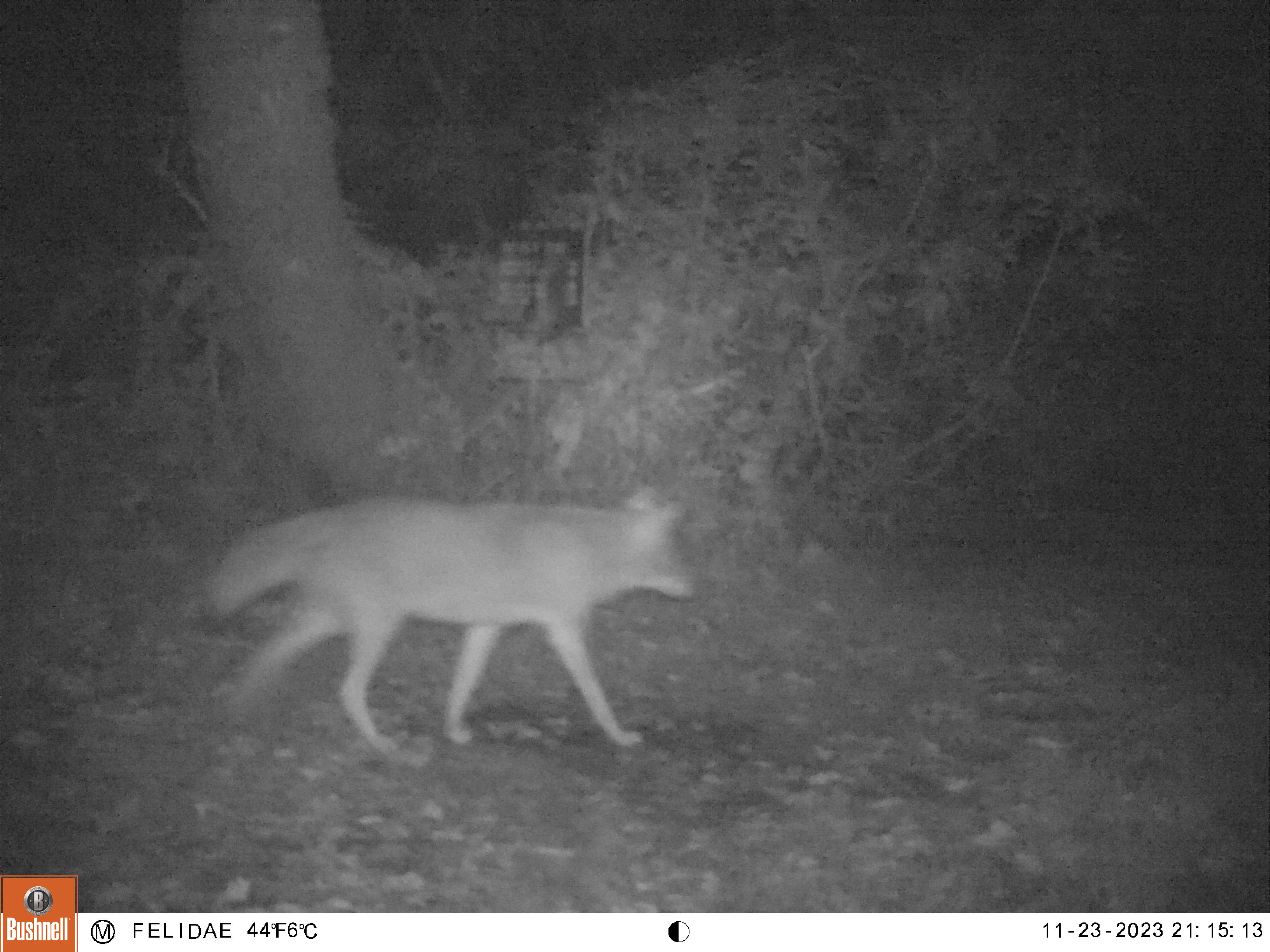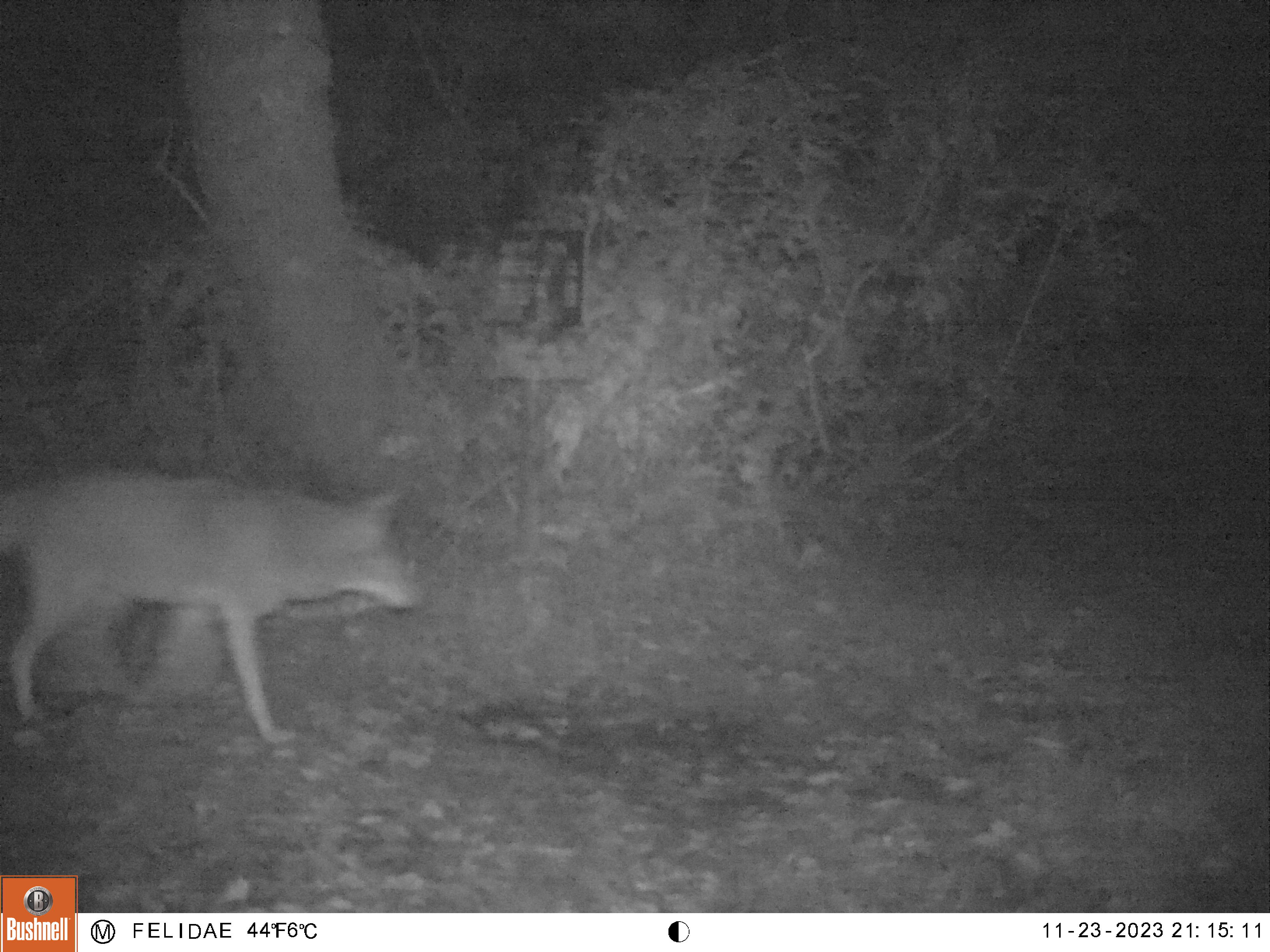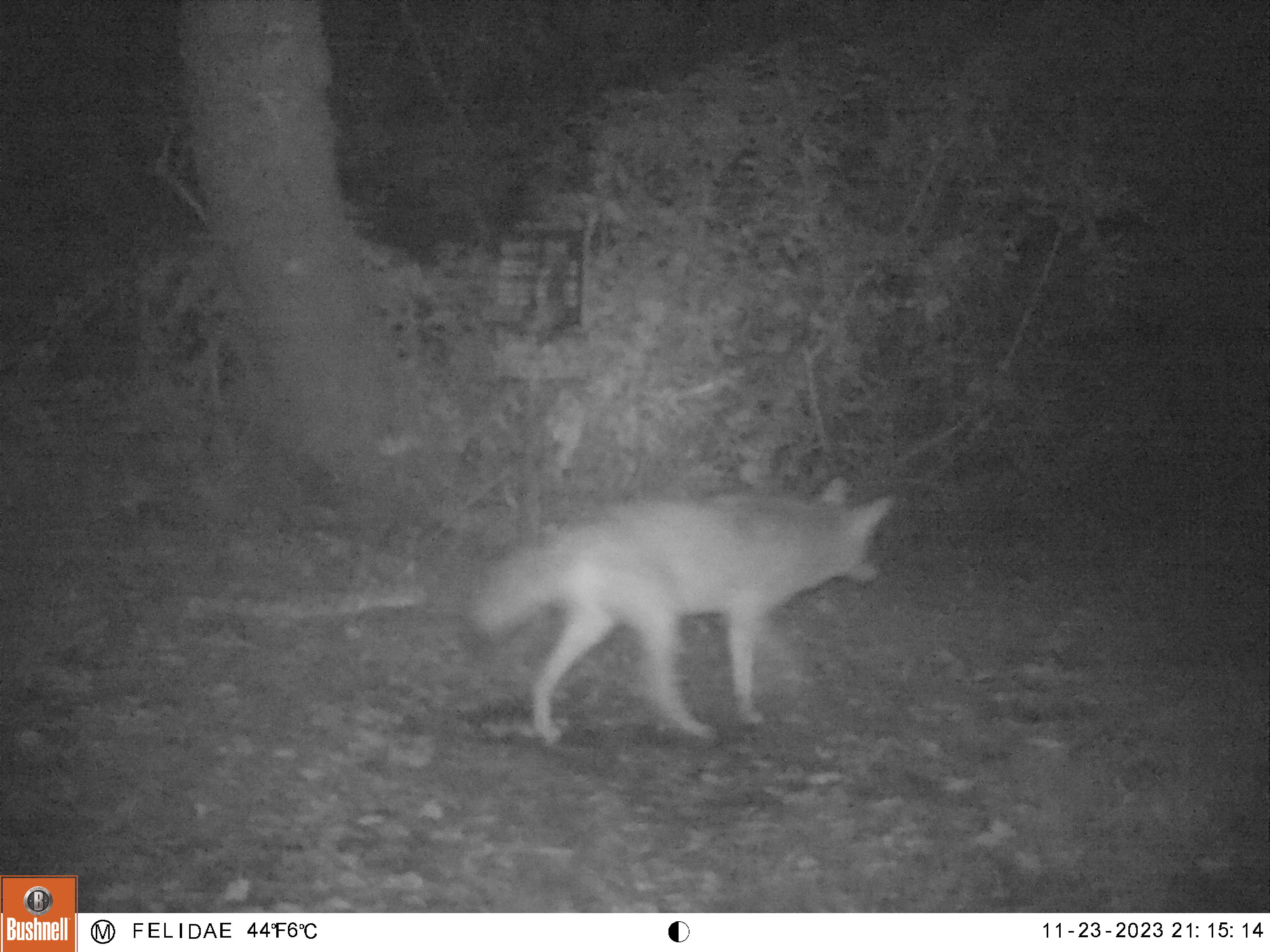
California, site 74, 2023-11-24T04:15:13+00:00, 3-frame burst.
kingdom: Animalia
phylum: Chordata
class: Mammalia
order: Carnivora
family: Canidae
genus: Canis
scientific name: Canis latrans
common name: coyote